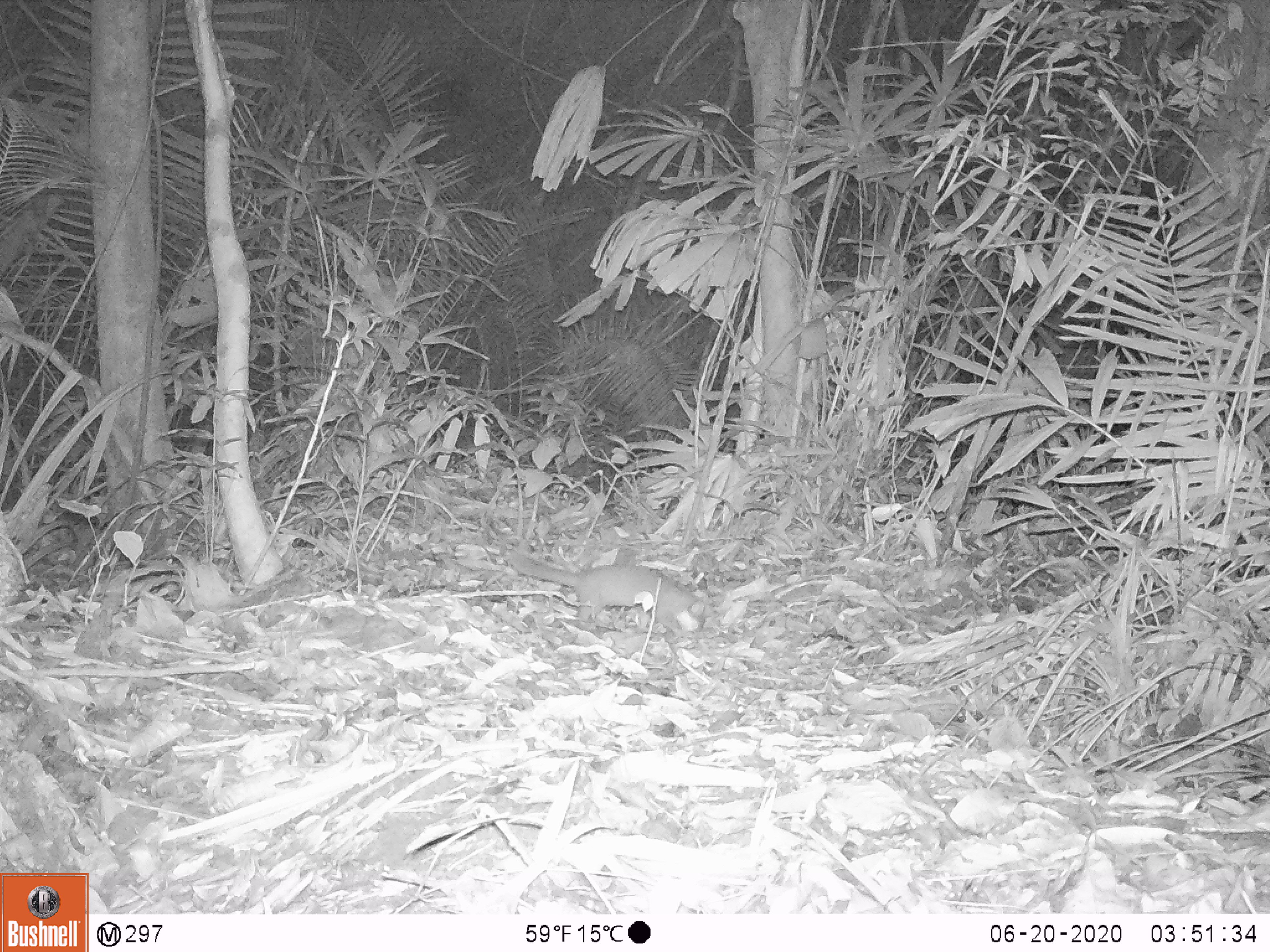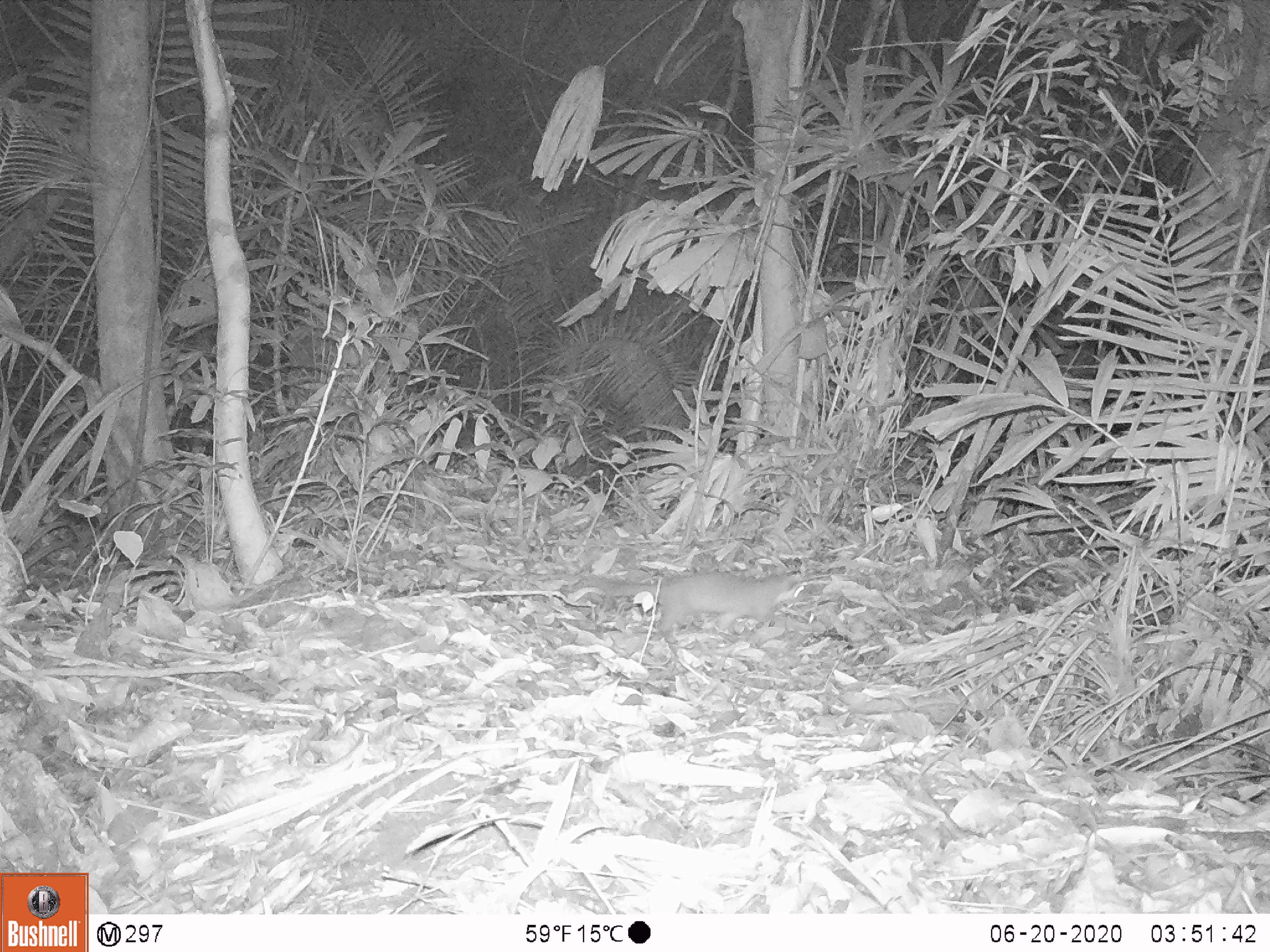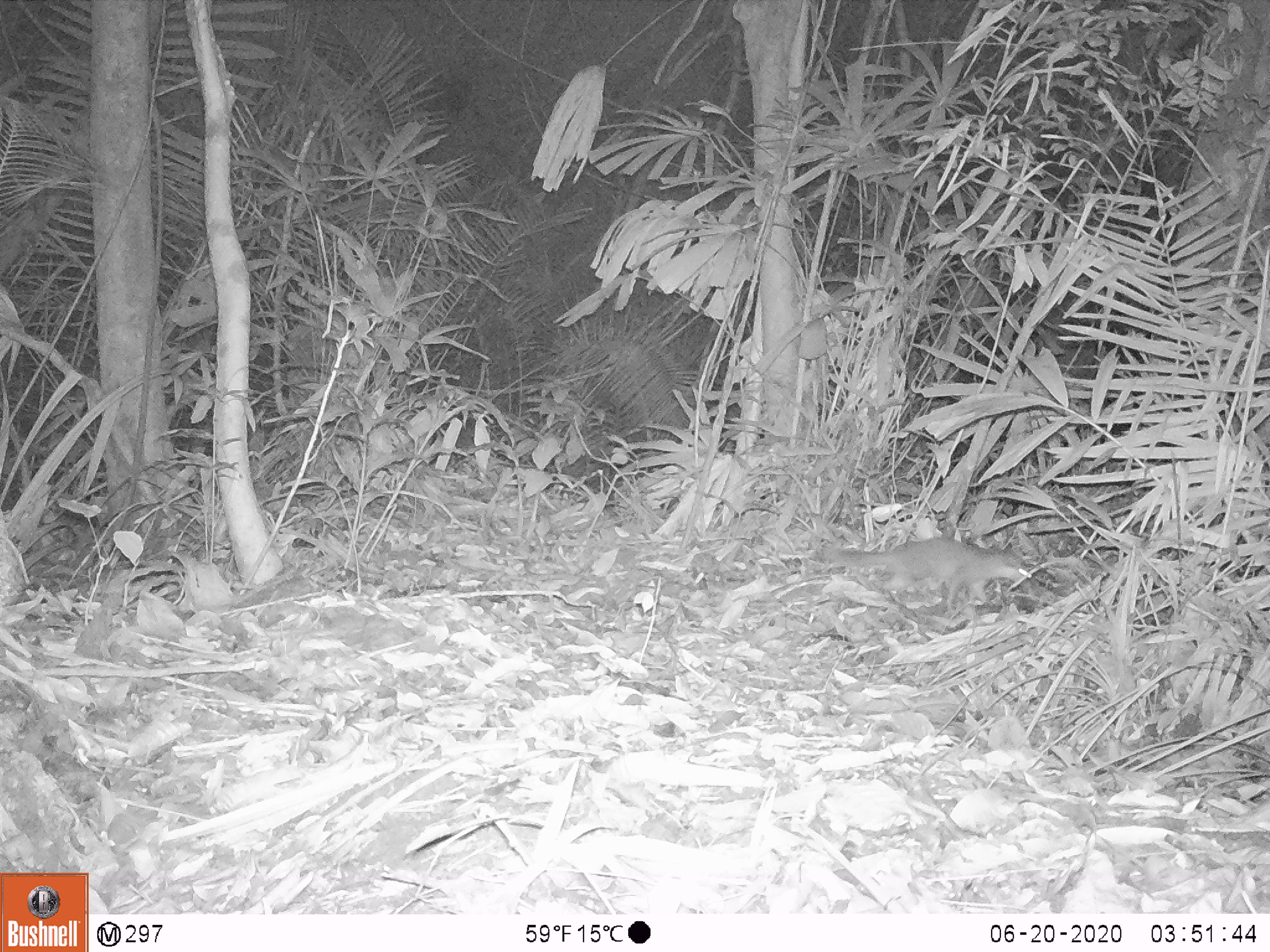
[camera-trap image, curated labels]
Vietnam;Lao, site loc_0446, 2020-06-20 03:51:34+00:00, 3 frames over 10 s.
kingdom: Animalia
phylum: Chordata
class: Mammalia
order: Carnivora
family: Mustelidae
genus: Melogale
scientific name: Melogale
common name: ferret badger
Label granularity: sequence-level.